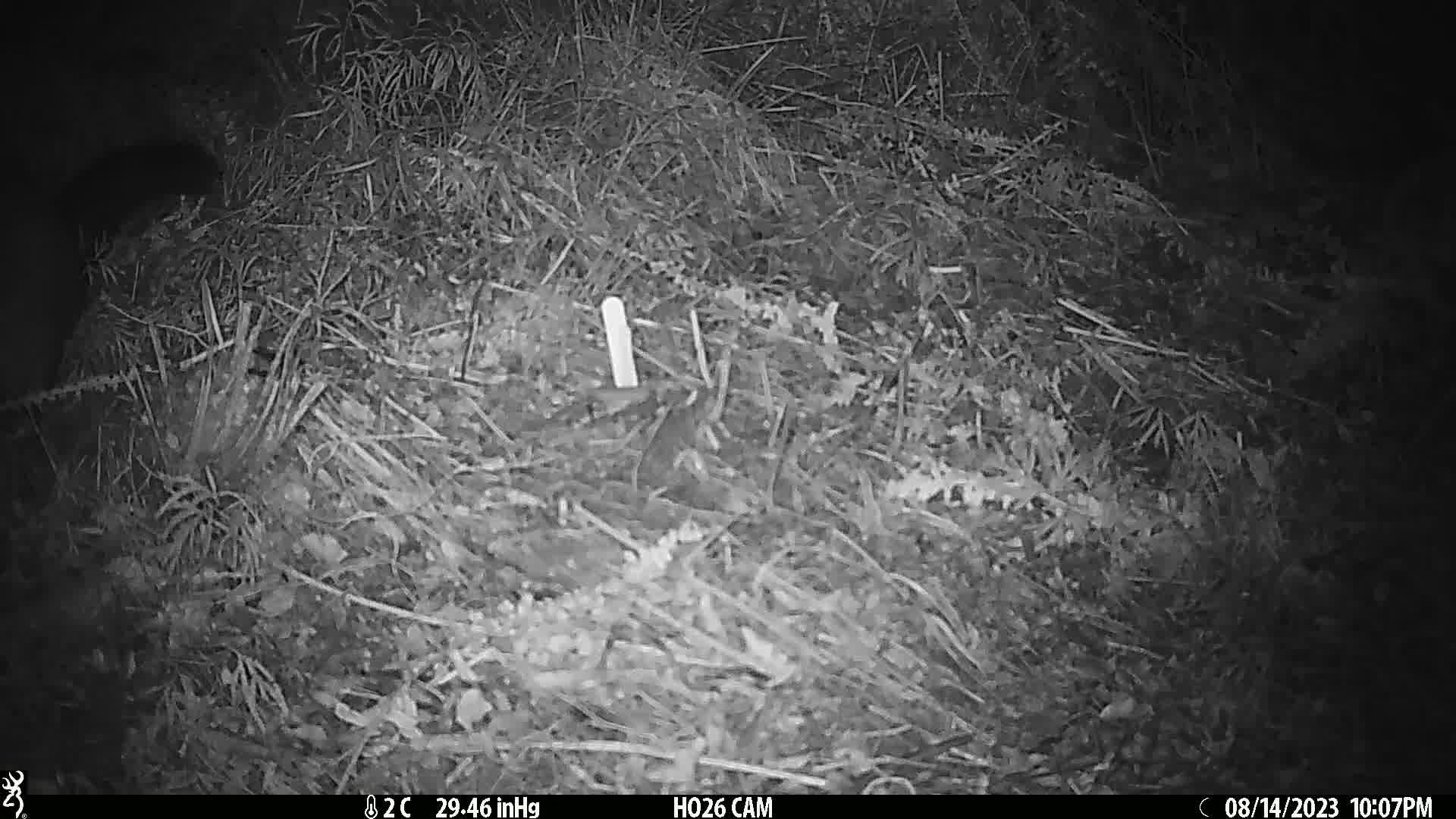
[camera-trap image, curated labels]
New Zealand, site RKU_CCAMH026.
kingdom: Animalia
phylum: Chordata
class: Mammalia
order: Diprotodontia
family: Phalangeridae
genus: Trichosurus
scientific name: Trichosurus vulpecula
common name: common brushtail possum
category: possum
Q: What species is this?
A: Possum (common brushtail possum) (Trichosurus vulpecula).